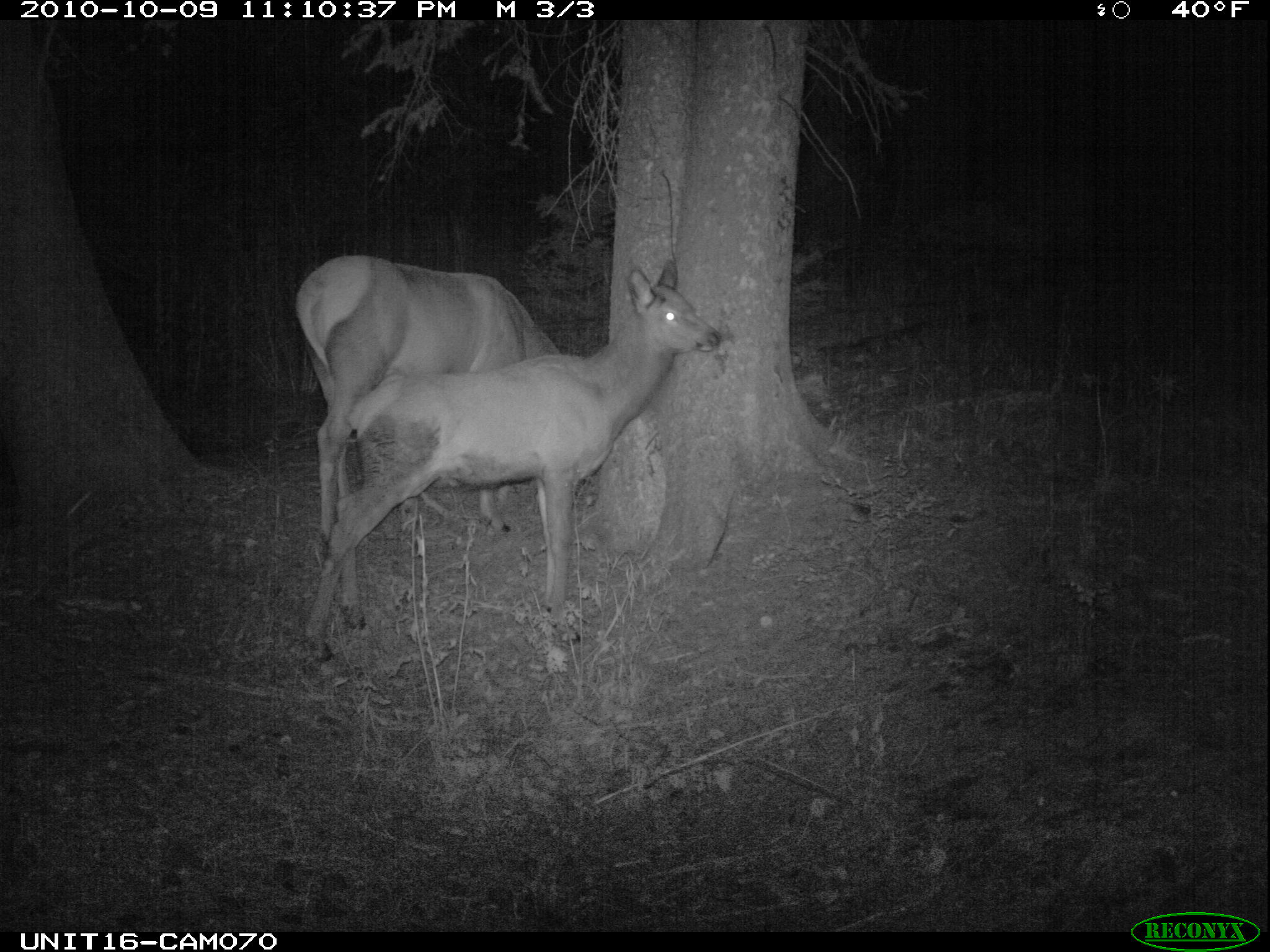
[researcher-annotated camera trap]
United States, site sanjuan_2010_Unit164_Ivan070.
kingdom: Animalia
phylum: Chordata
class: Mammalia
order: Artiodactyla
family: Cervidae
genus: Cervus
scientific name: Cervus elaphus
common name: red deer